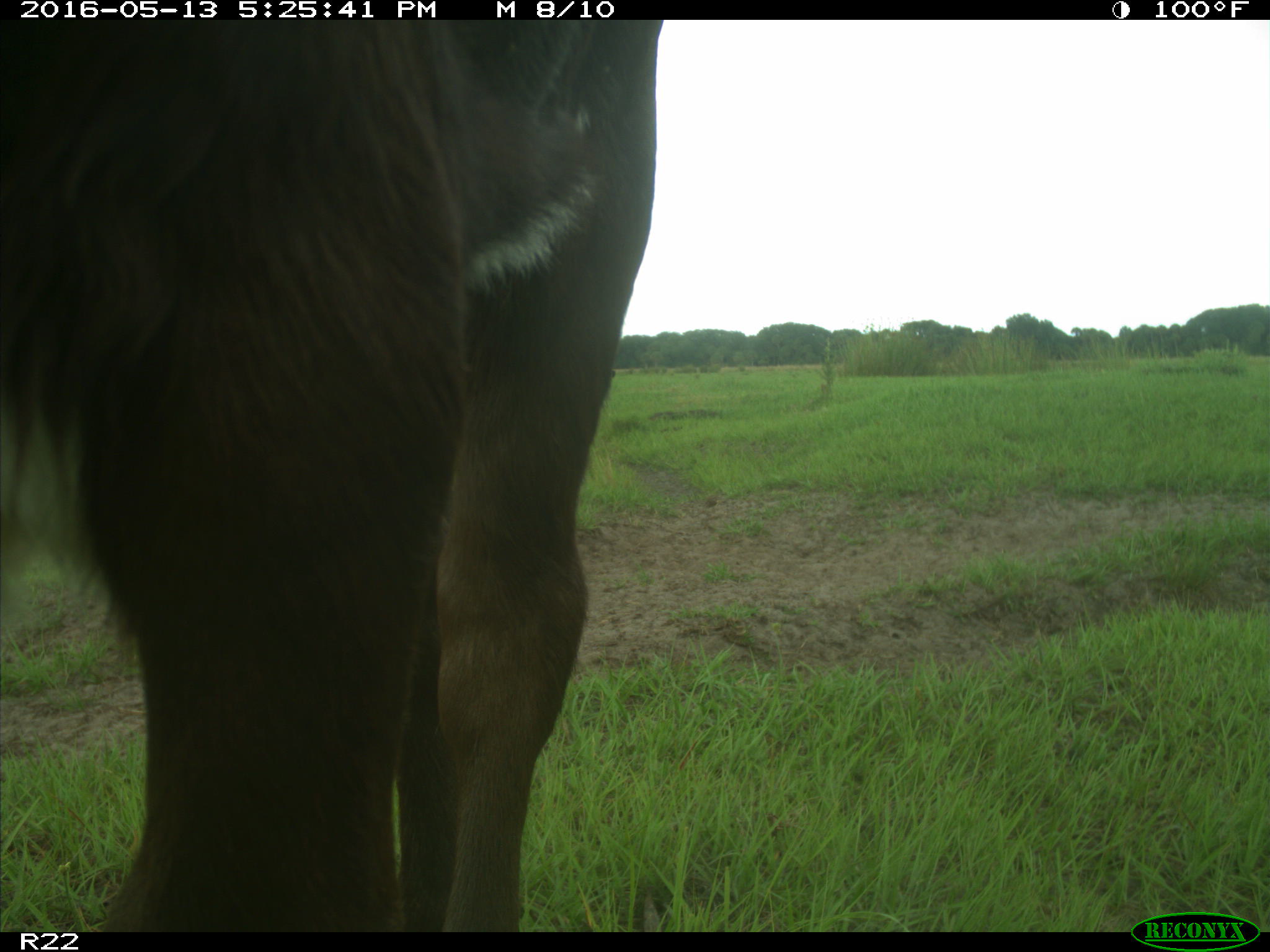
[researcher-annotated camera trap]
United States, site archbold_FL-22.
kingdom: Animalia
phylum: Chordata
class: Mammalia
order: Artiodactyla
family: Bovidae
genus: Bos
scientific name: Bos taurus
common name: domestic cow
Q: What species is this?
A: Bos taurus (domestic cow).